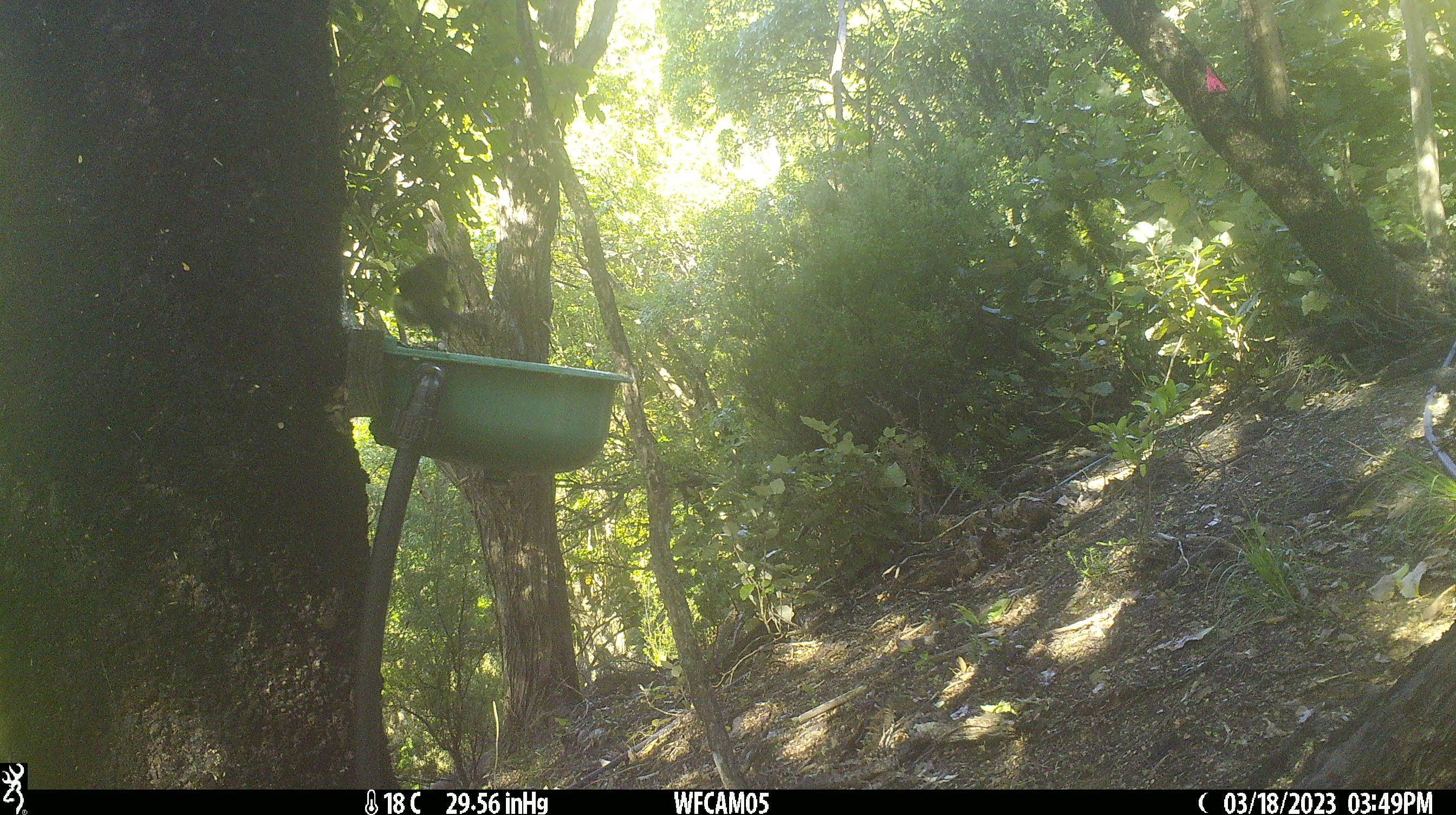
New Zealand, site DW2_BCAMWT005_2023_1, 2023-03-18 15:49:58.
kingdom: Animalia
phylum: Chordata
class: Aves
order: Passeriformes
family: Meliphagidae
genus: Anthornis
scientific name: Anthornis melanura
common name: new zealand bellbird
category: bellbird